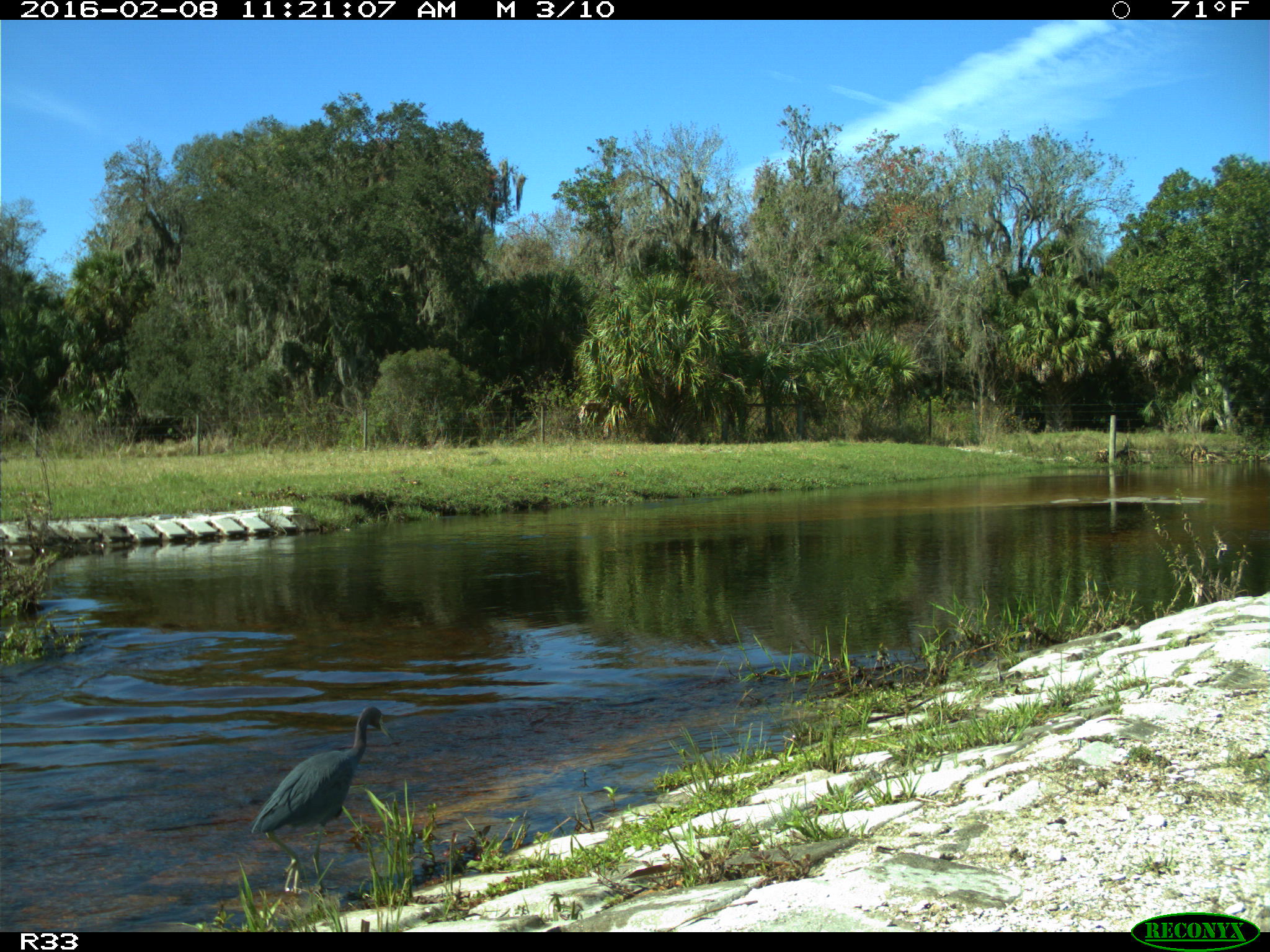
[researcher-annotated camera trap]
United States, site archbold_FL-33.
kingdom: Animalia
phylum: Chordata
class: Aves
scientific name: Aves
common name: birds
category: unidentified bird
Unidentified bird (birds) (Aves).